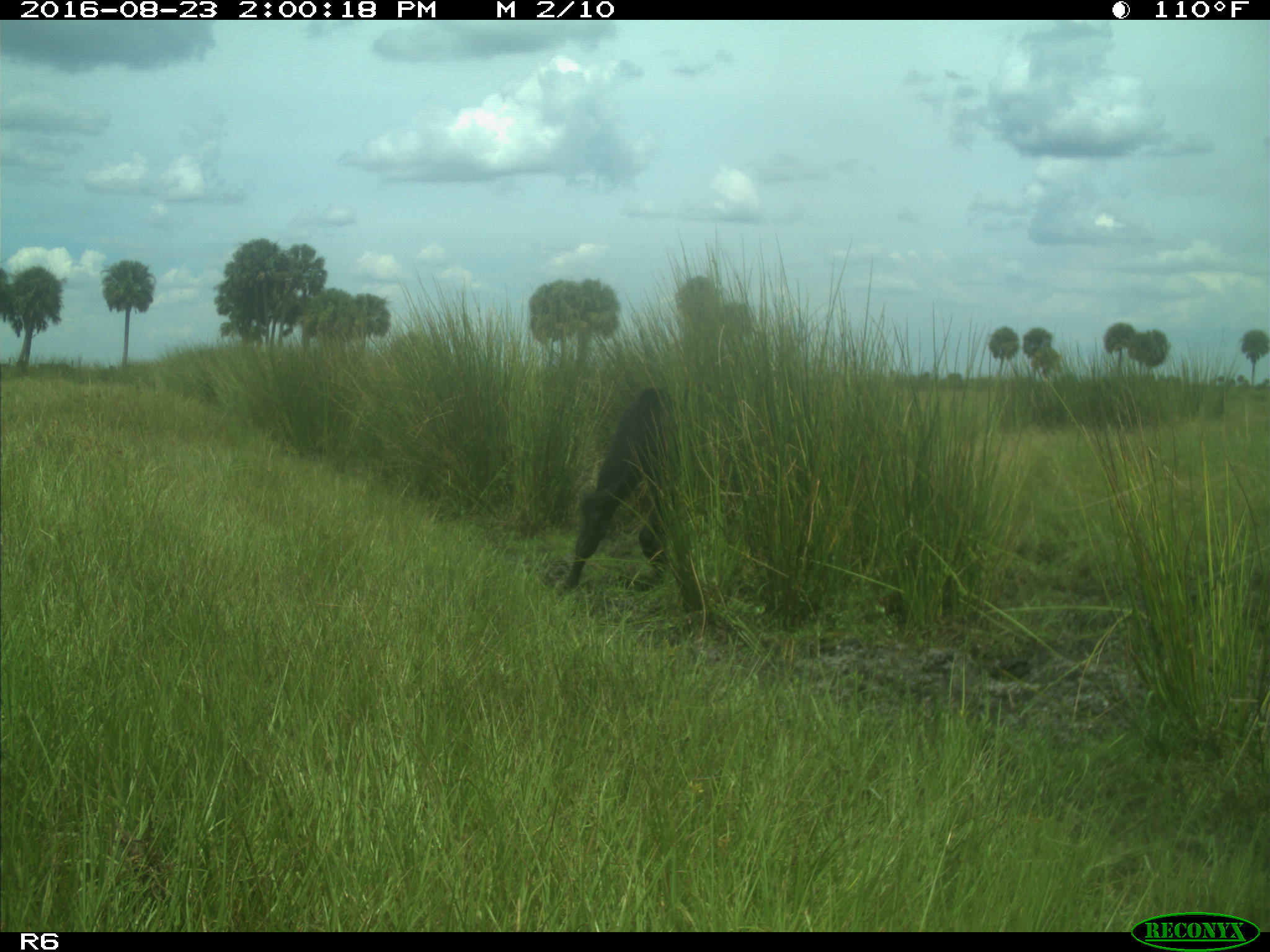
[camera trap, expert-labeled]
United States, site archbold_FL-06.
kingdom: Animalia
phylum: Chordata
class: Mammalia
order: Artiodactyla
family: Bovidae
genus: Bos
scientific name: Bos taurus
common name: domestic cow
Bos taurus (domestic cow).